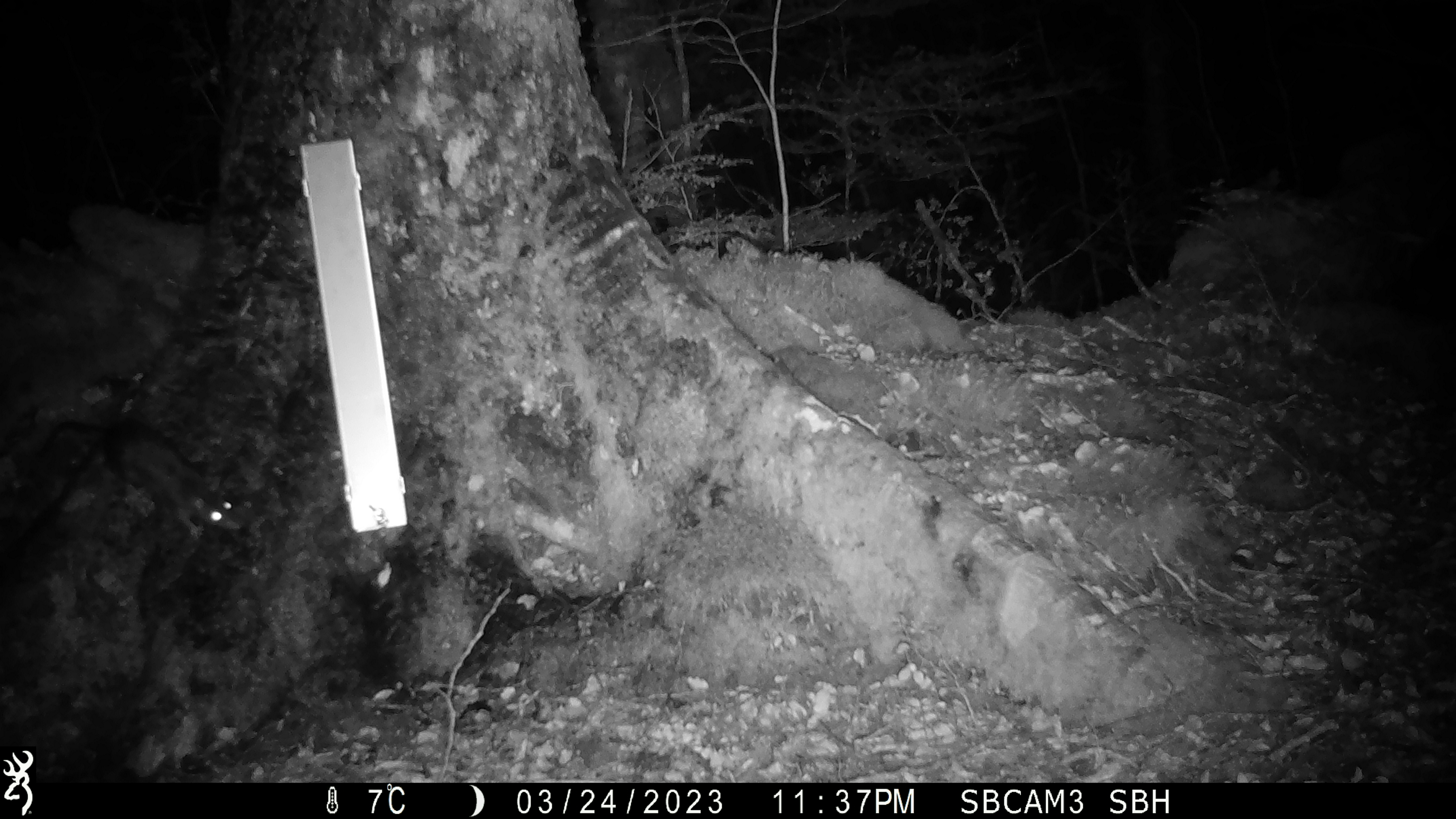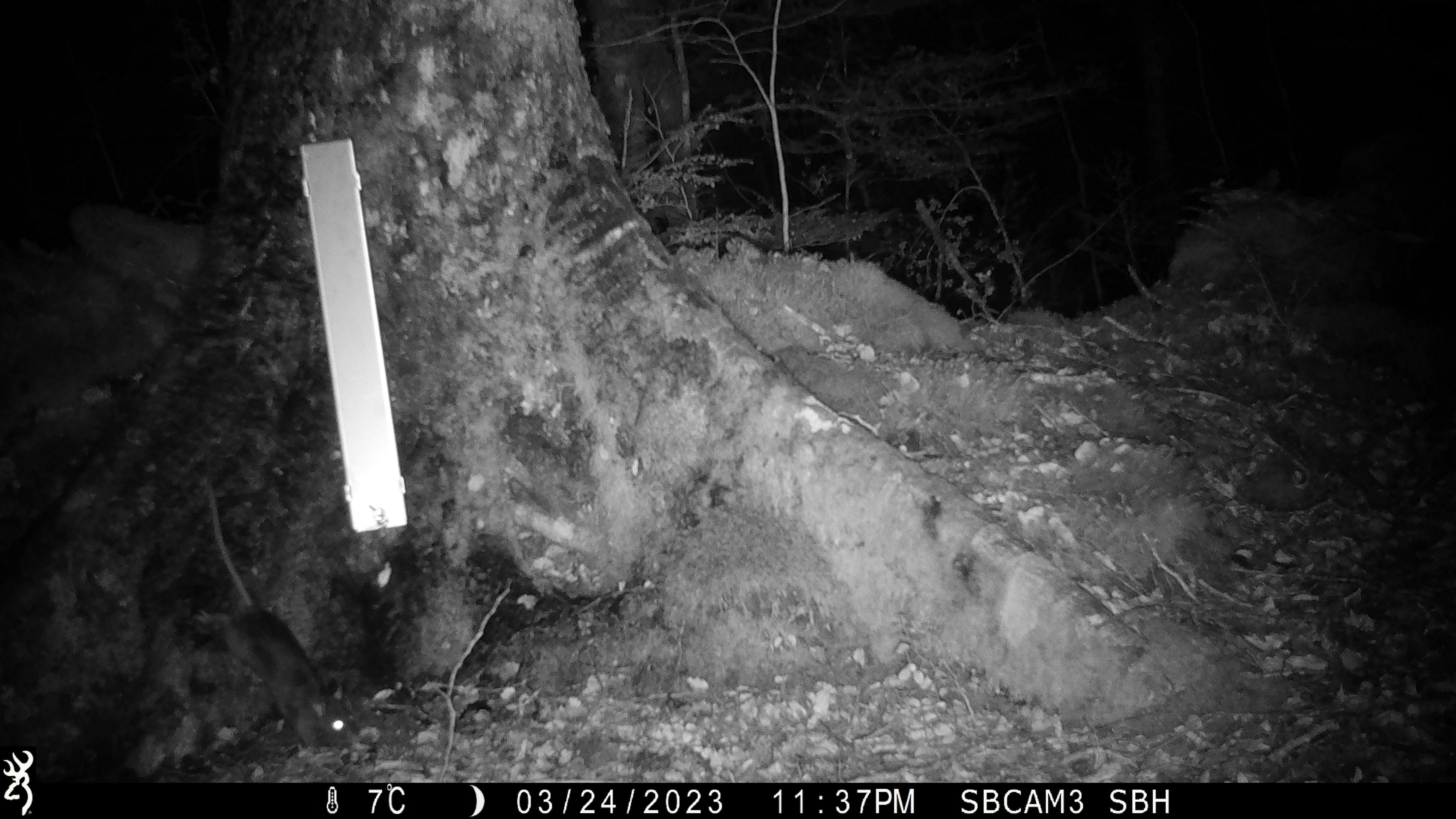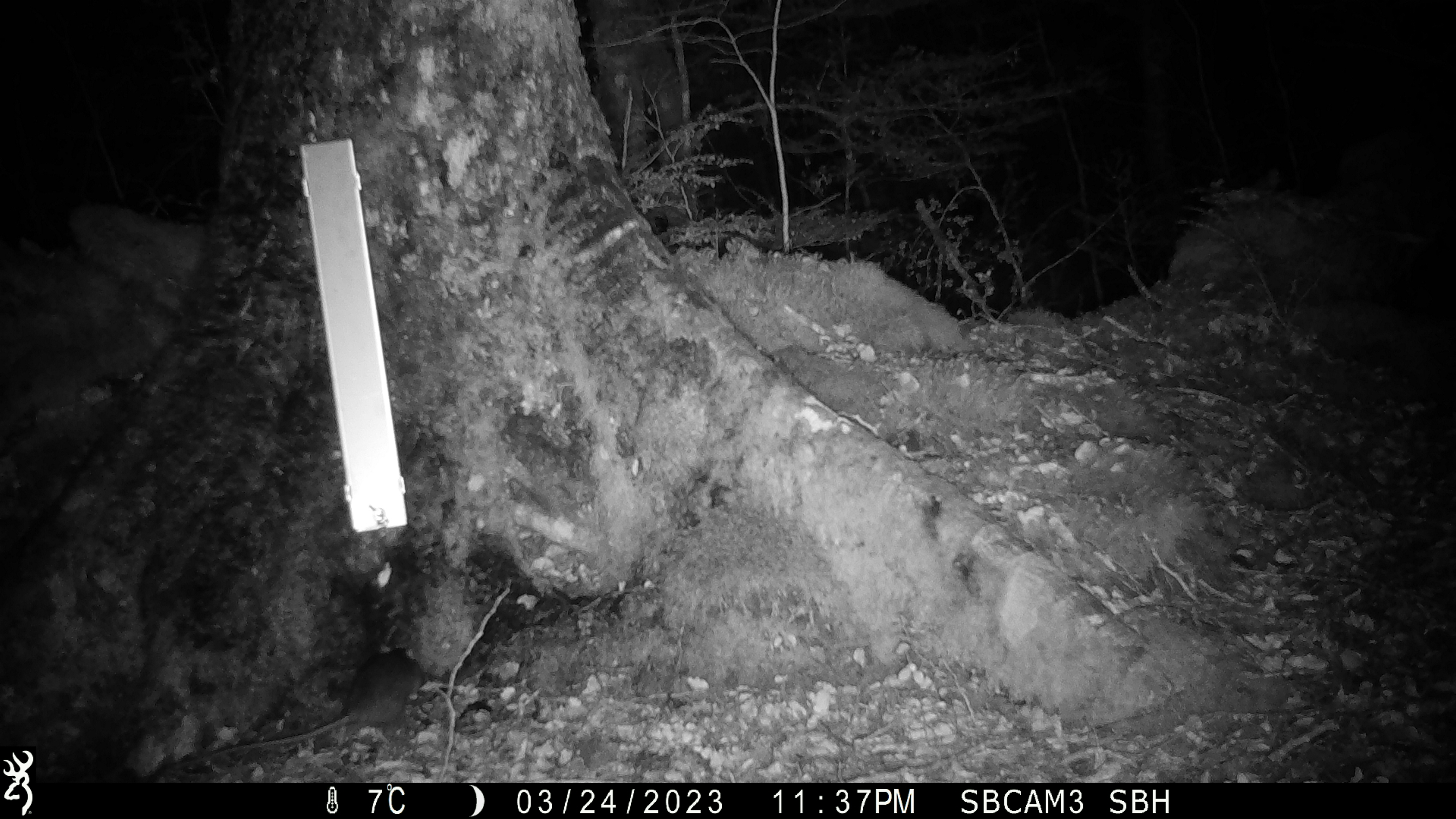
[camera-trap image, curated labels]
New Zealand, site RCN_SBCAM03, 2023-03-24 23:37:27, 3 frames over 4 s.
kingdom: Animalia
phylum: Chordata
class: Mammalia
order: Rodentia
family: Muridae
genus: Rattus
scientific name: Rattus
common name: rat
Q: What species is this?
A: Rat (Rattus).